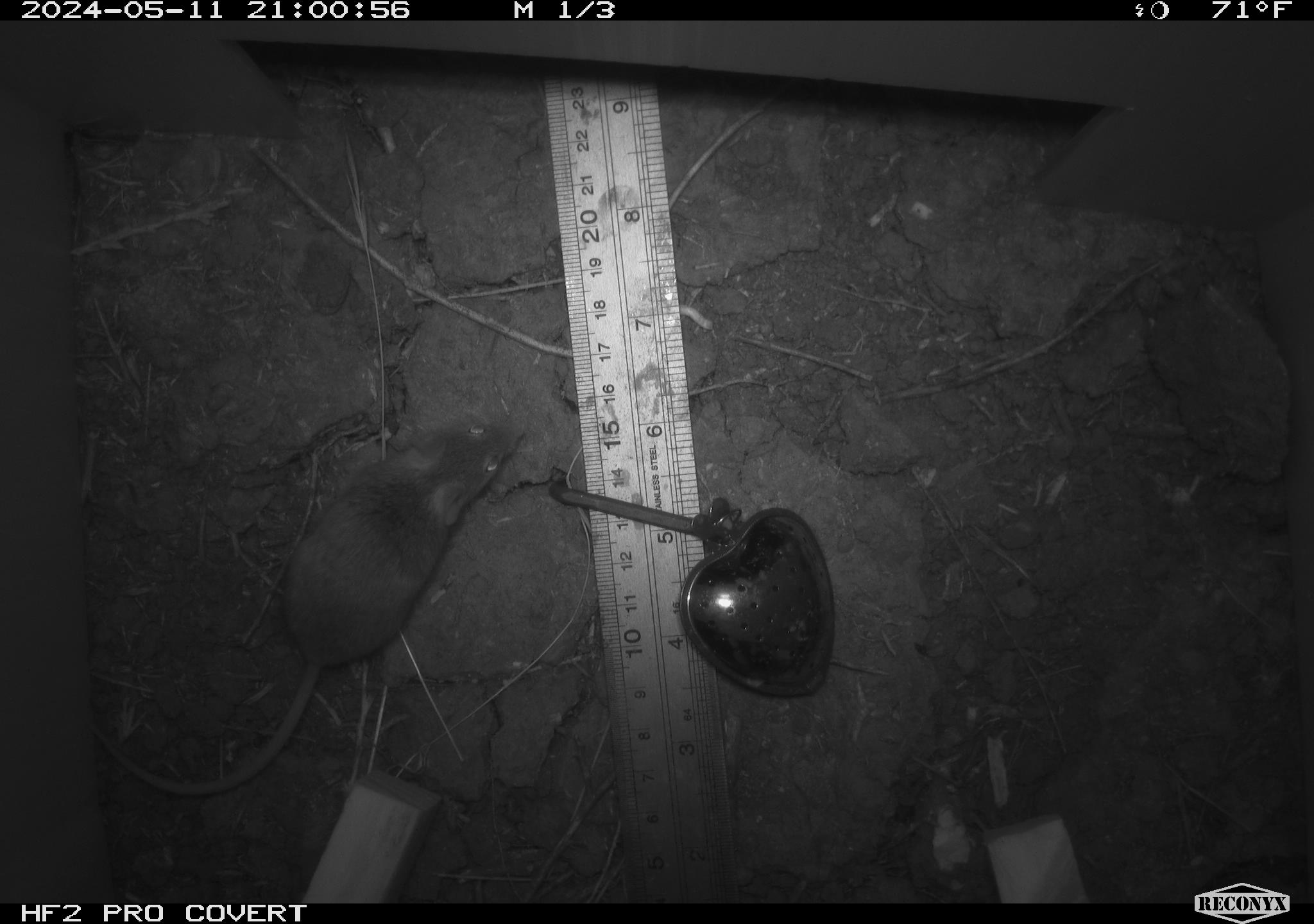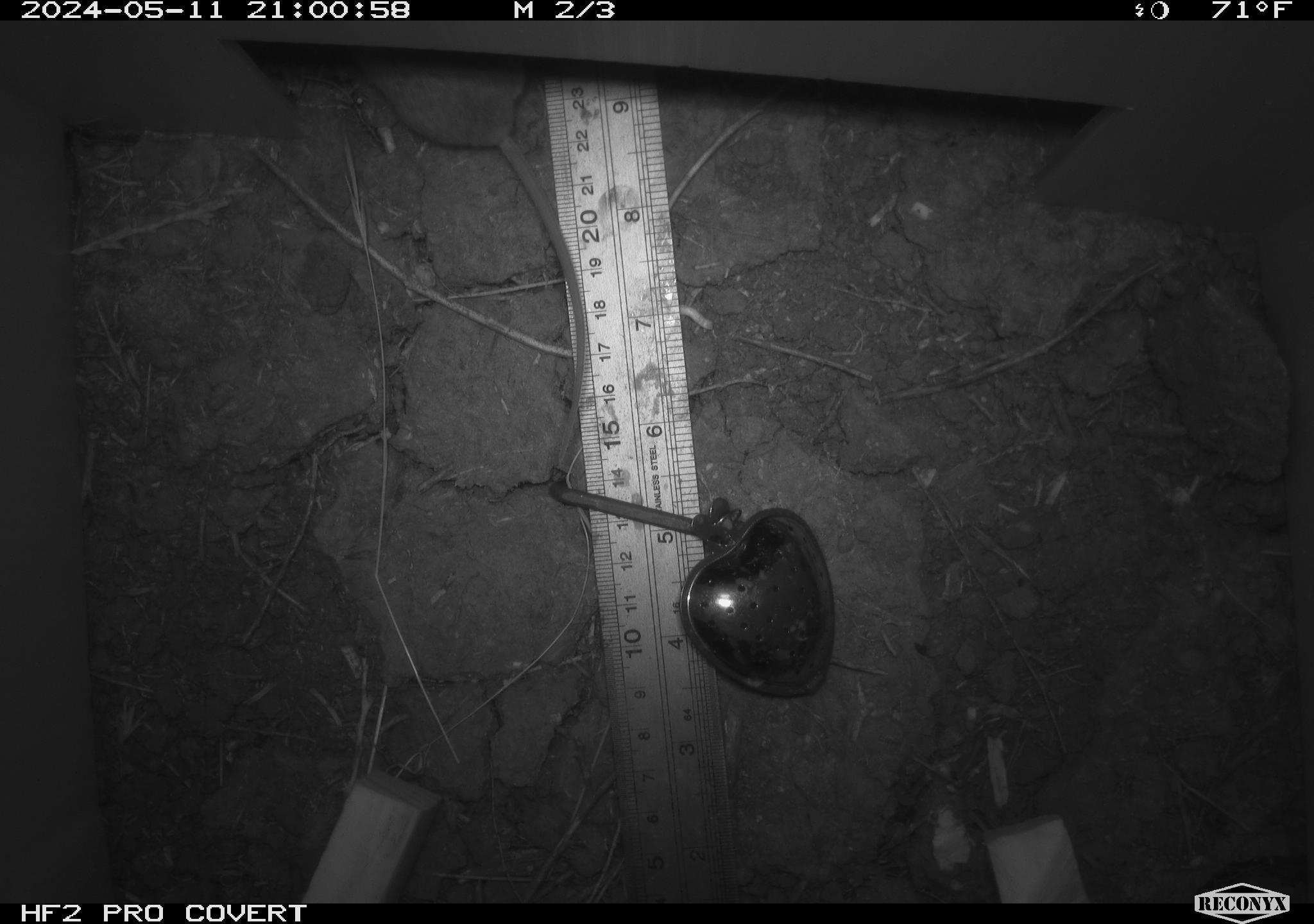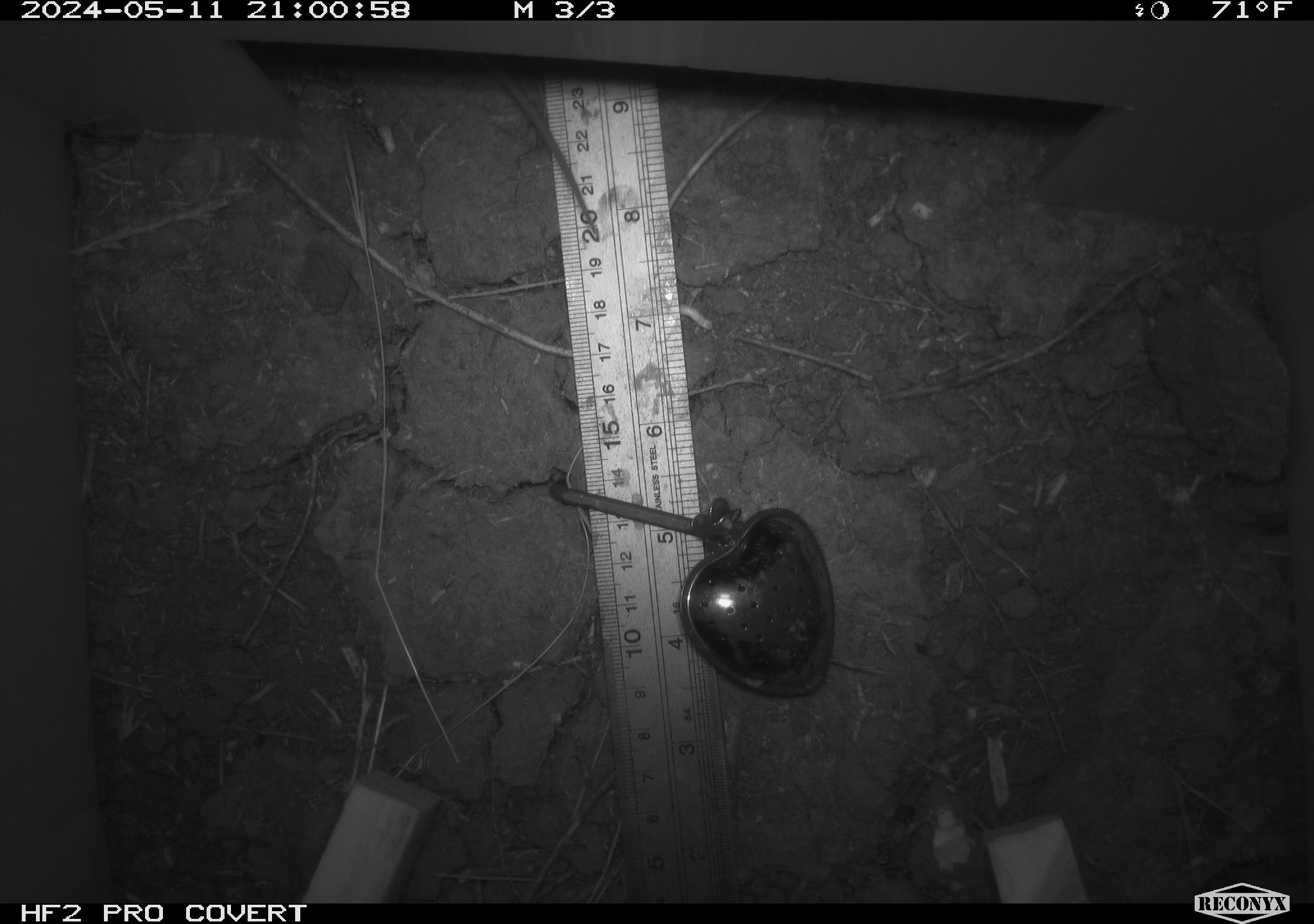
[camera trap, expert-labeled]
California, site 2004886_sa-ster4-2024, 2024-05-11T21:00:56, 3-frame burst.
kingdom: Animalia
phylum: Chordata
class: Mammalia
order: Rodentia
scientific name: Rodentia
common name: mouse species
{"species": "mouse species (Rodentia)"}